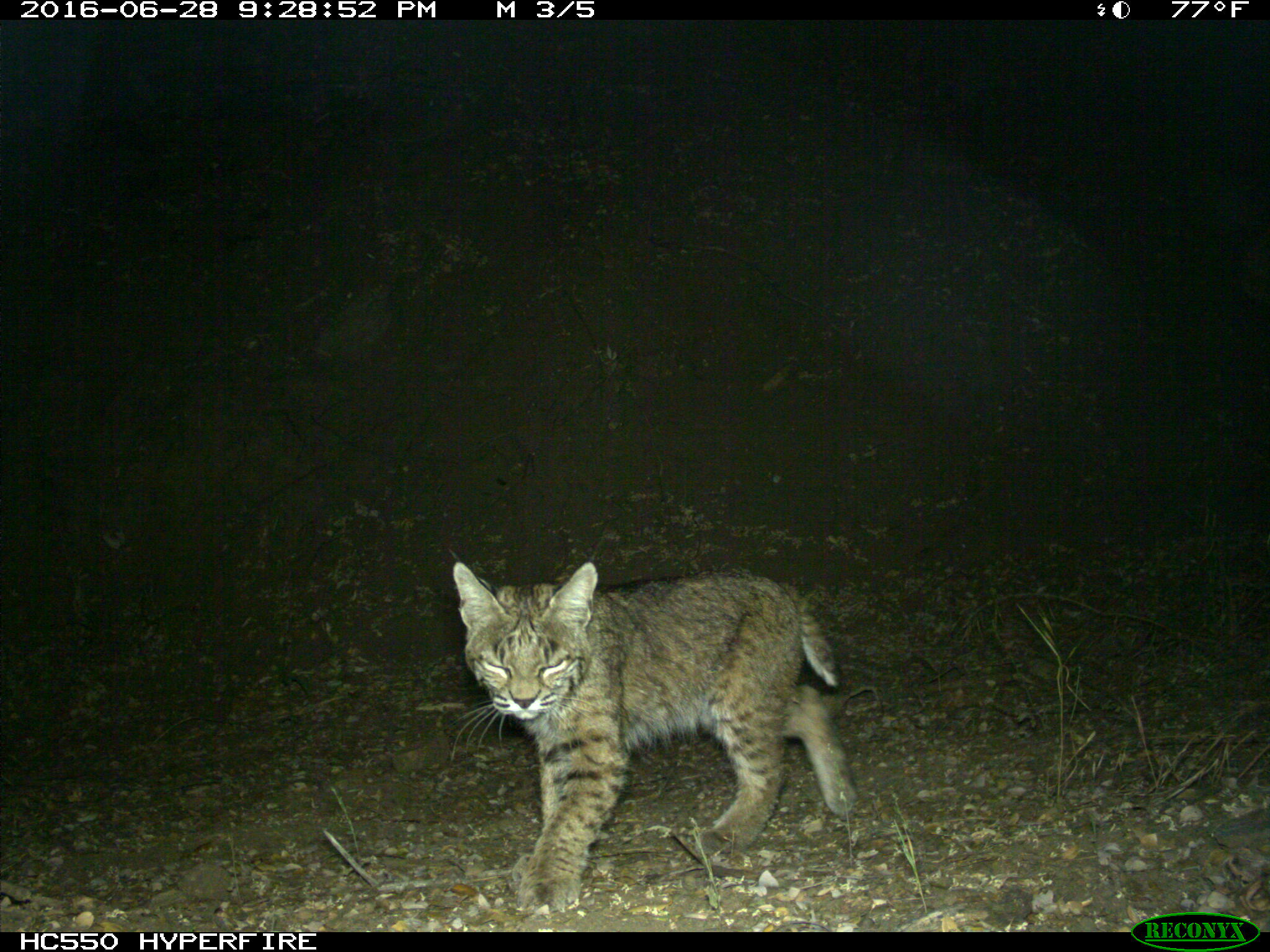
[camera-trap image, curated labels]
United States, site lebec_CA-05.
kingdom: Animalia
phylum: Chordata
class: Mammalia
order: Carnivora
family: Felidae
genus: Lynx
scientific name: Lynx rufus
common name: bobcat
Lynx rufus (bobcat).